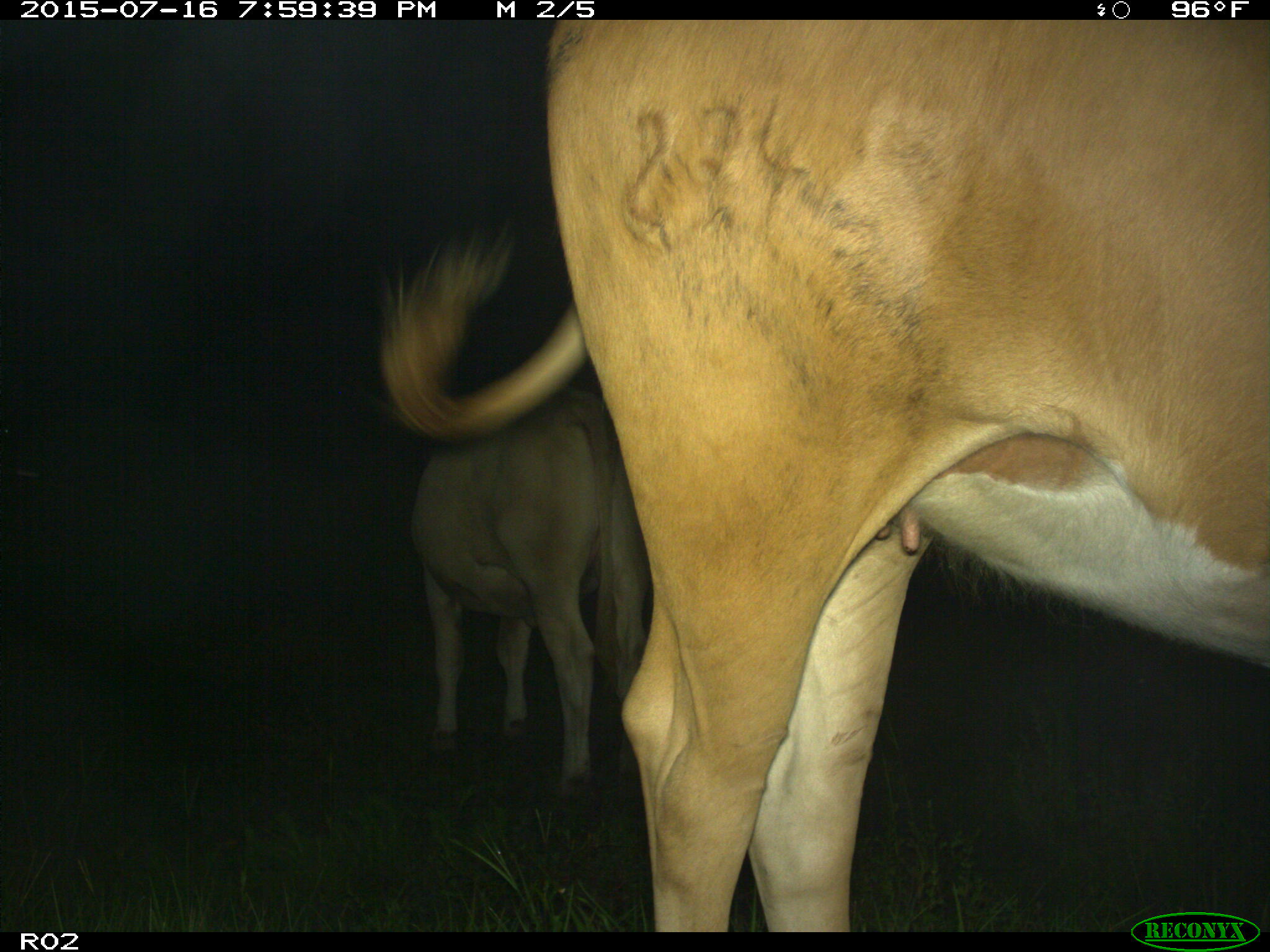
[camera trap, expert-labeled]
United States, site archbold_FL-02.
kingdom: Animalia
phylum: Chordata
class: Mammalia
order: Artiodactyla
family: Bovidae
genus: Bos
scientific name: Bos taurus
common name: domestic cow